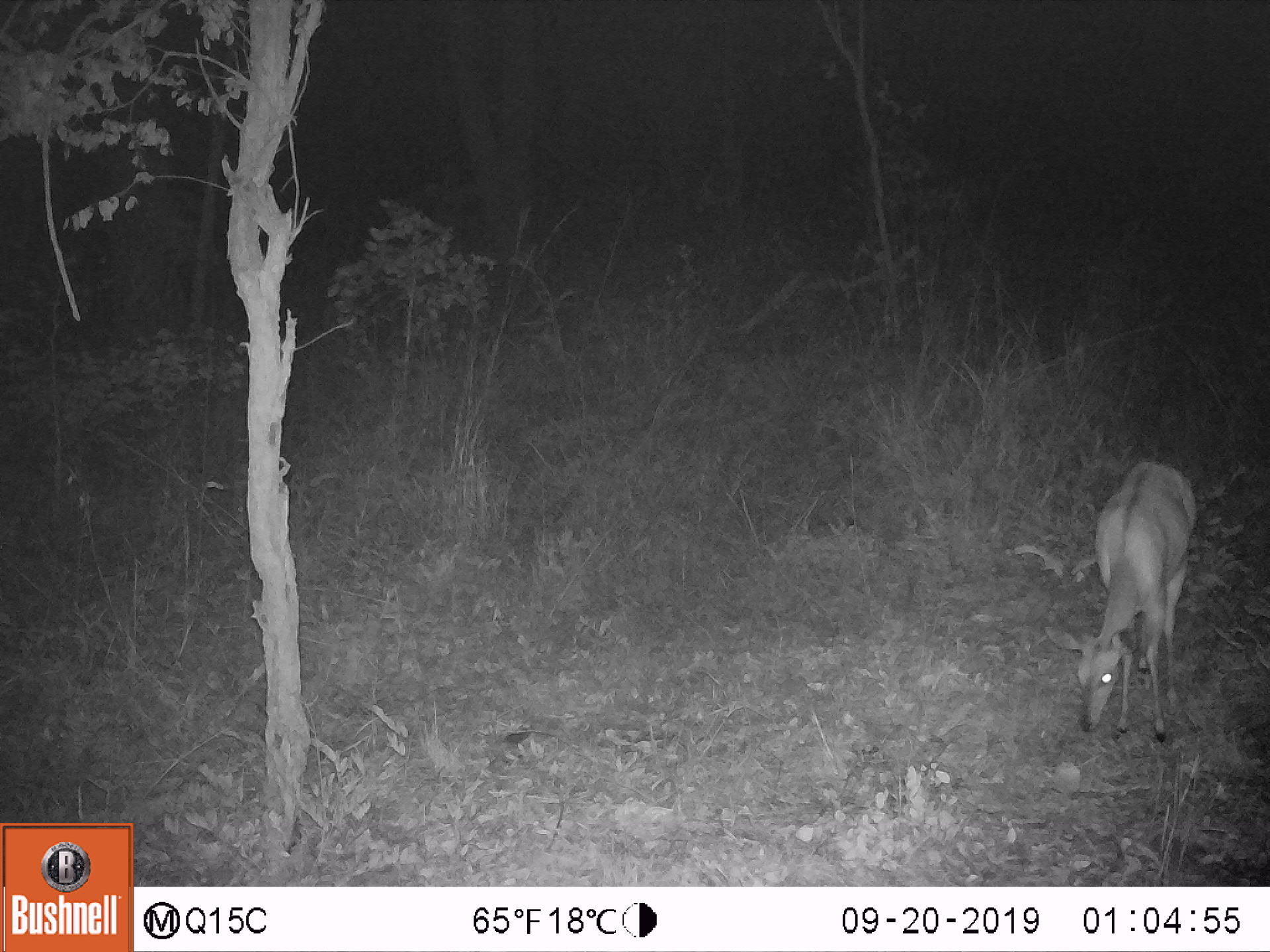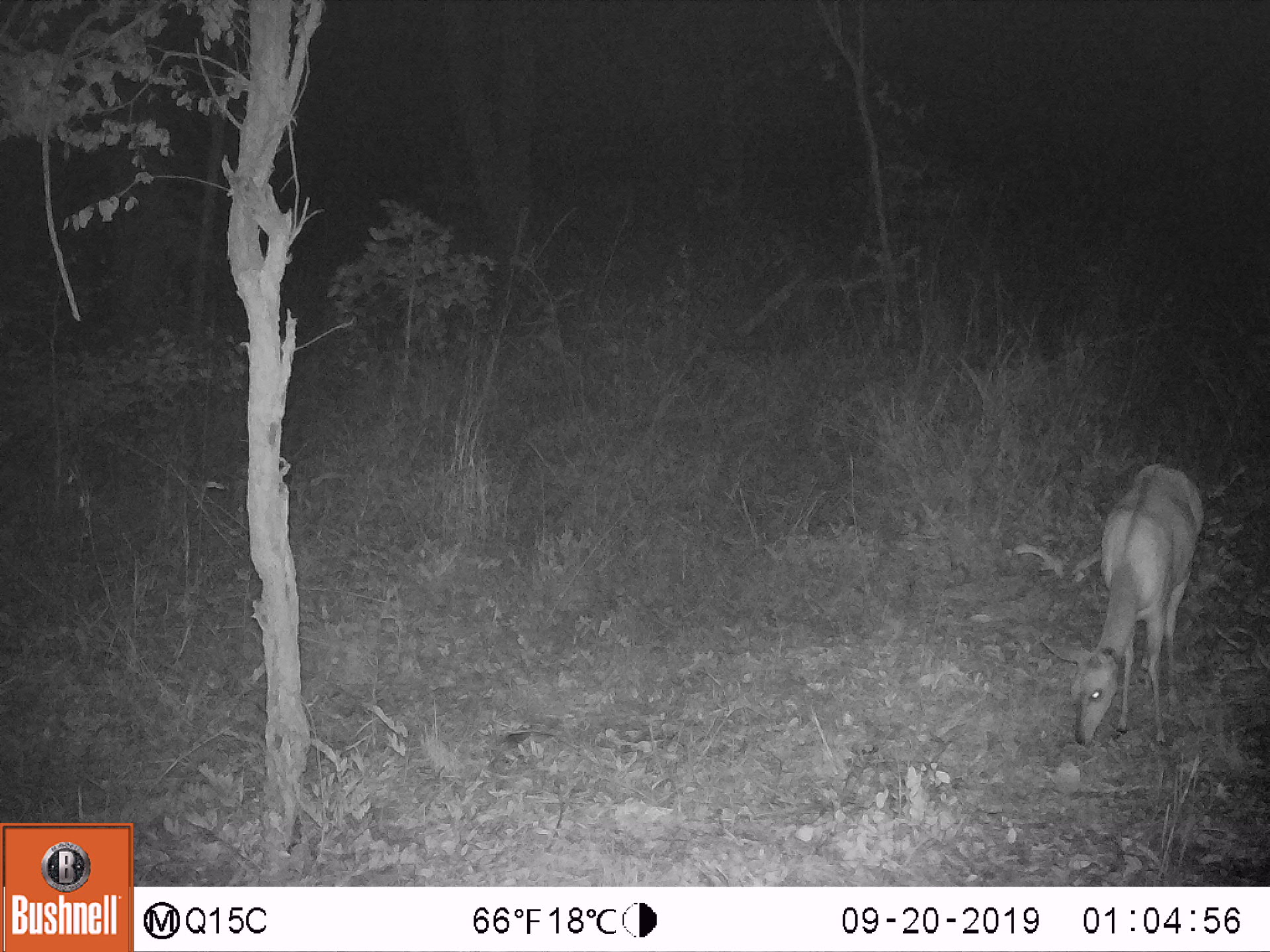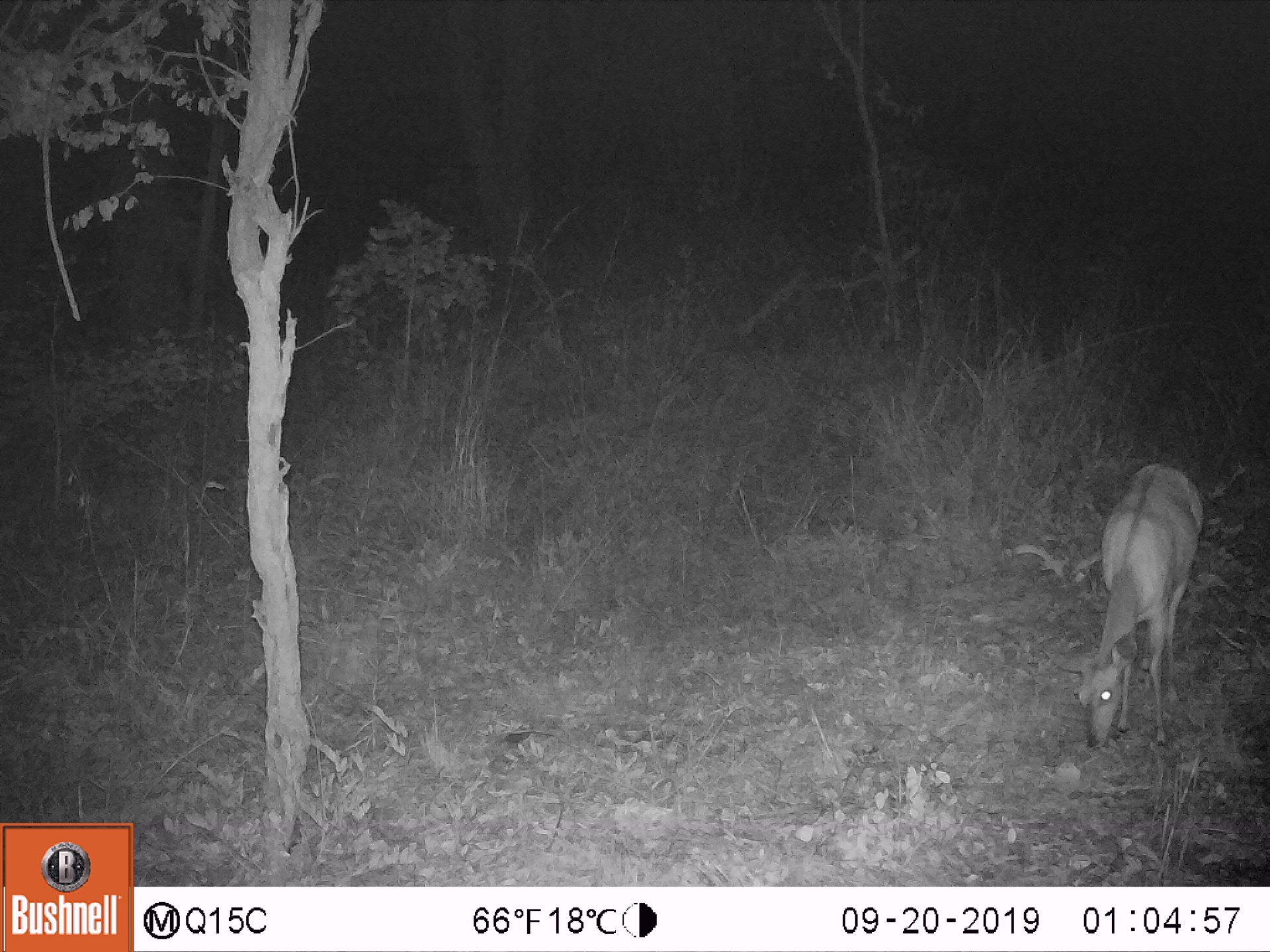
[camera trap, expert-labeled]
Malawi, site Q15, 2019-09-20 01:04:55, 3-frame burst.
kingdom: Animalia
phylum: Chordata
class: Mammalia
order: Artiodactyla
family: Bovidae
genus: Tragelaphus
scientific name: Tragelaphus sylvaticus sylvaticus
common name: cape bushbuck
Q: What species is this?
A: Cape bushbuck (Tragelaphus sylvaticus sylvaticus).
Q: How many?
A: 1.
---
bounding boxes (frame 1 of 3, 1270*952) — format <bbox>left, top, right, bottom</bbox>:
cape bushbuck: <bbox>1036, 454, 1205, 748</bbox>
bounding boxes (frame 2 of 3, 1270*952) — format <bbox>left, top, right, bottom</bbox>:
cape bushbuck: <bbox>1046, 457, 1212, 749</bbox>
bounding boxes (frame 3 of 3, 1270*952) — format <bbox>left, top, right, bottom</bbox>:
cape bushbuck: <bbox>1044, 457, 1203, 752</bbox>